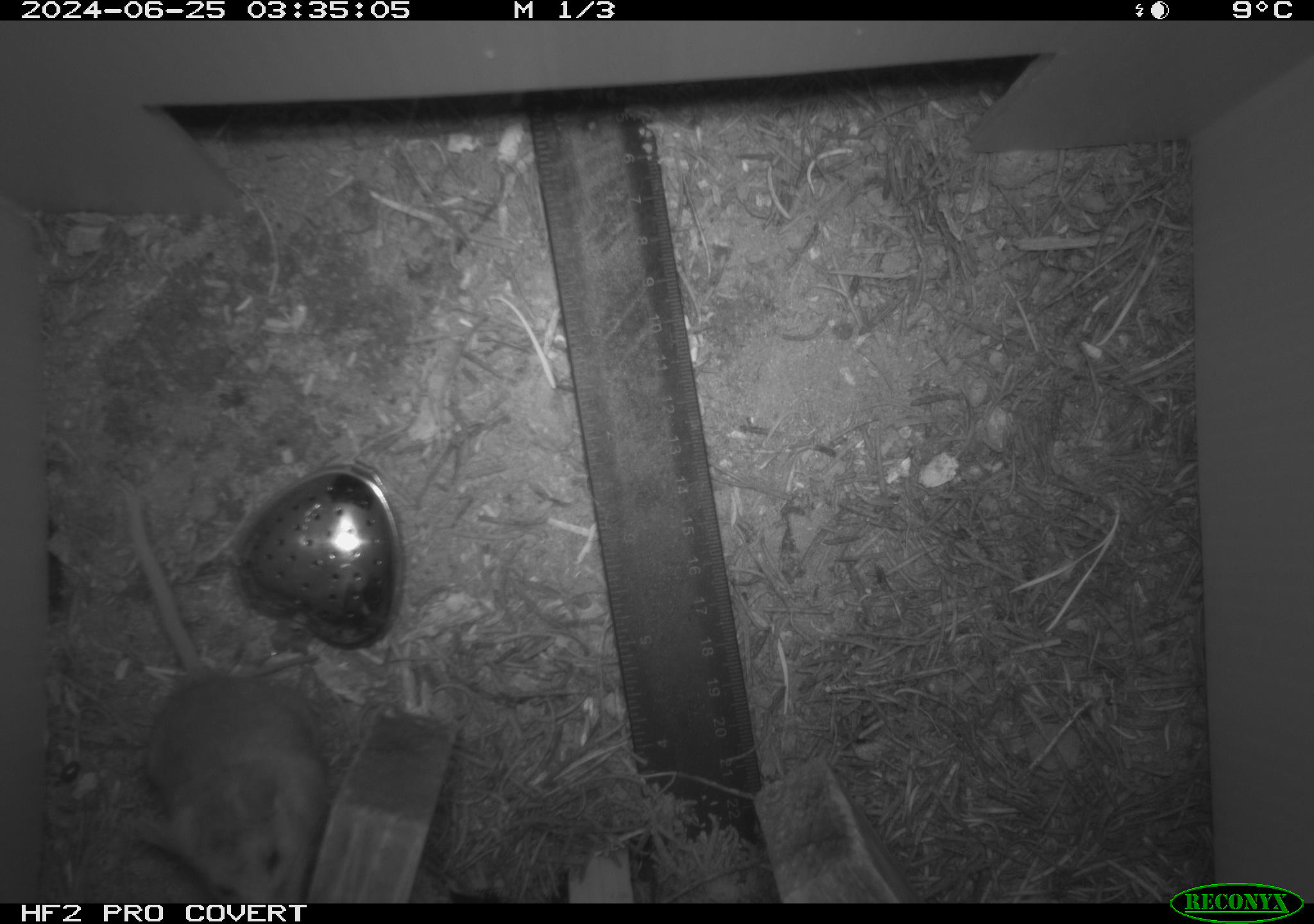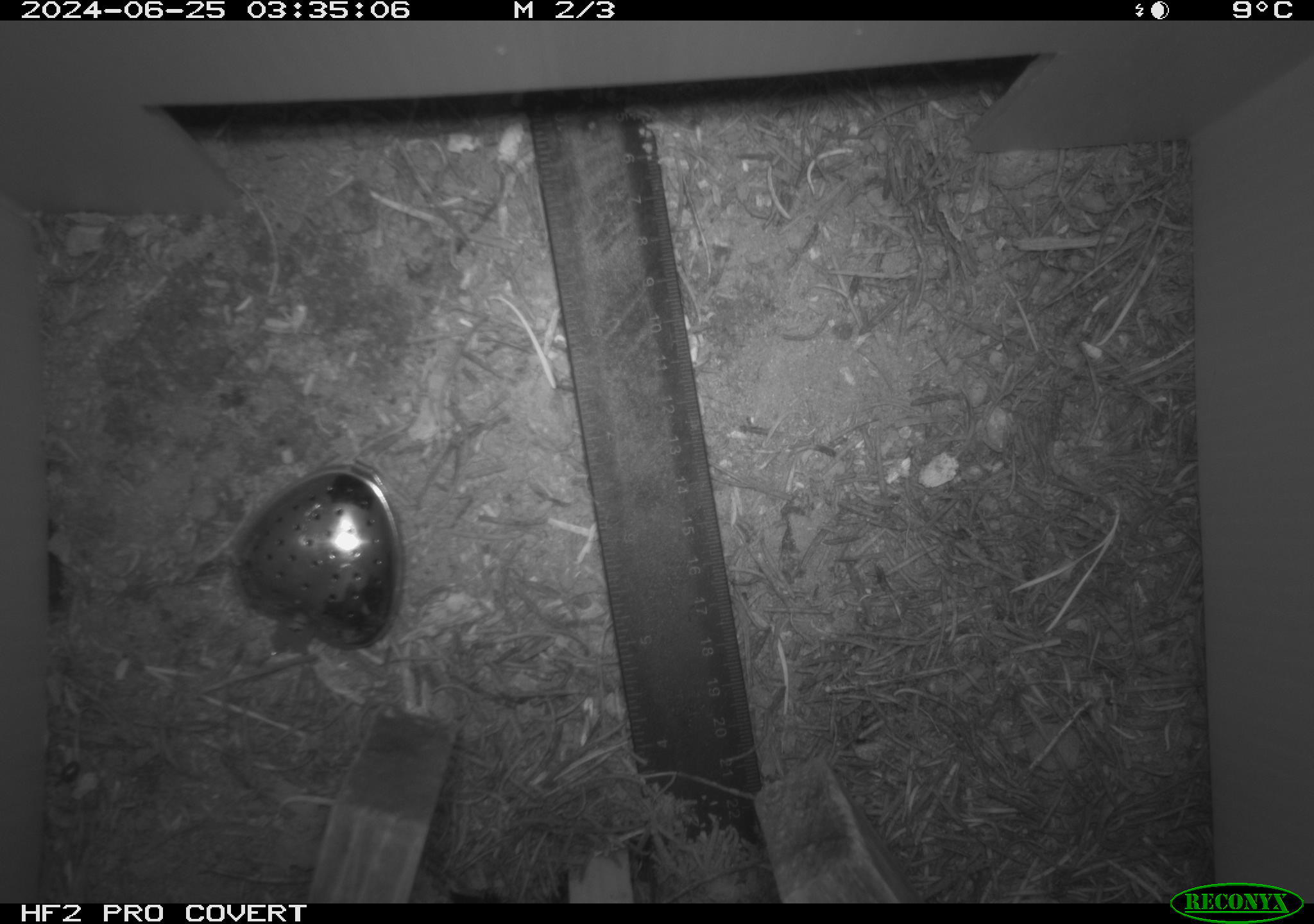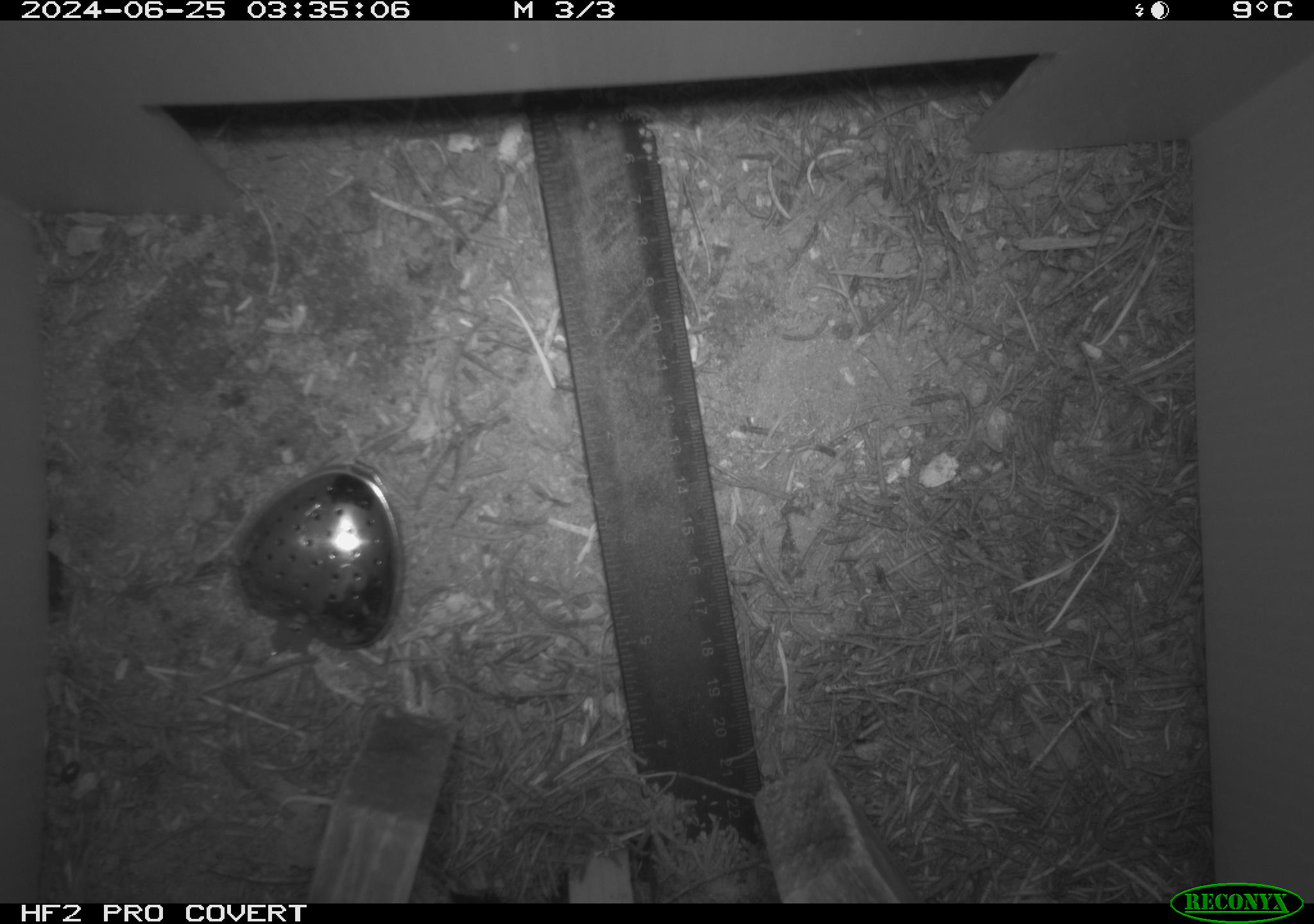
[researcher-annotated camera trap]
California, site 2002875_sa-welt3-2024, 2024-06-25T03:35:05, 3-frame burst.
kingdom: Animalia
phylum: Chordata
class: Mammalia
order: Rodentia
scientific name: Rodentia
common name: mouse species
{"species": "mouse species (Rodentia)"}